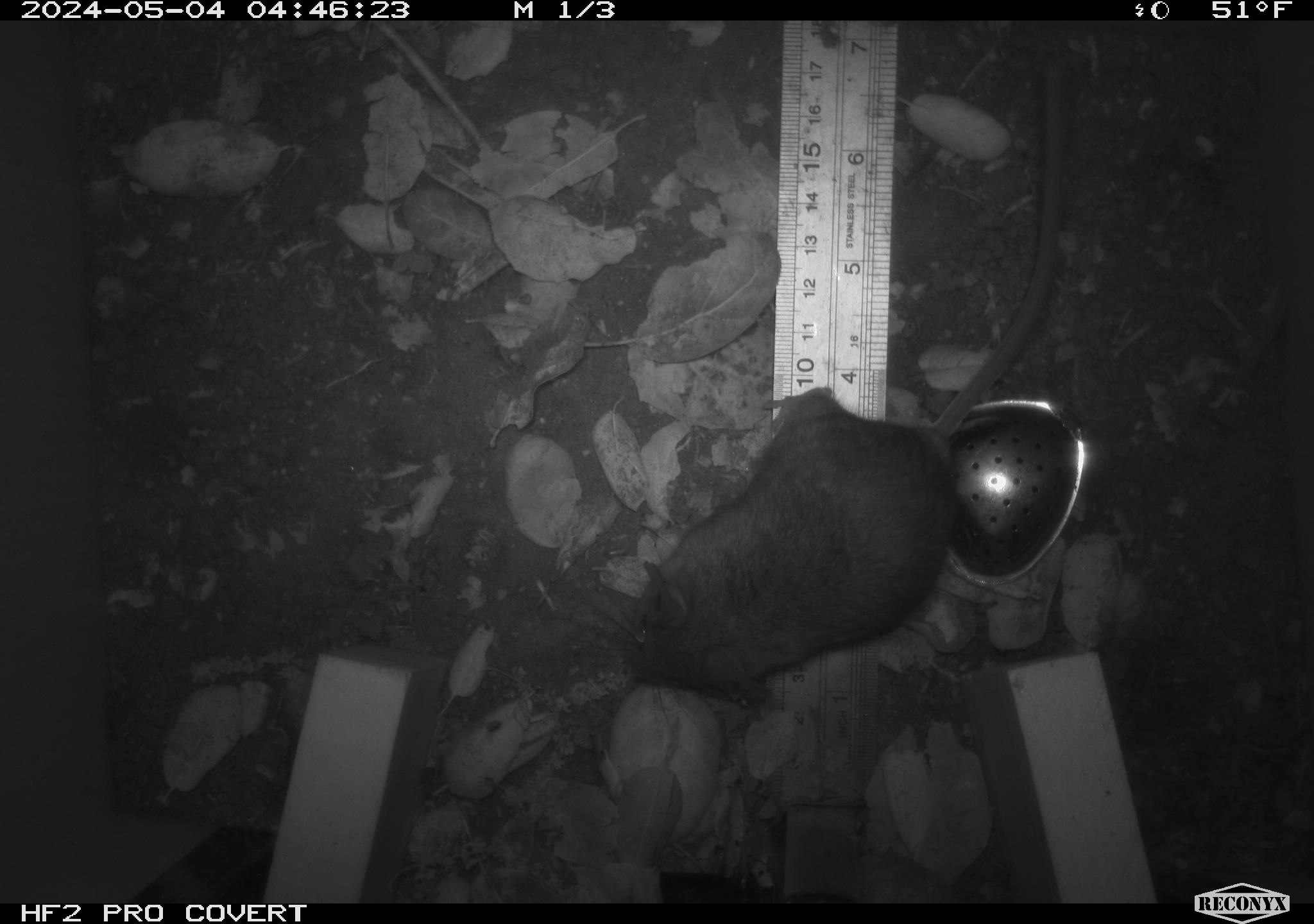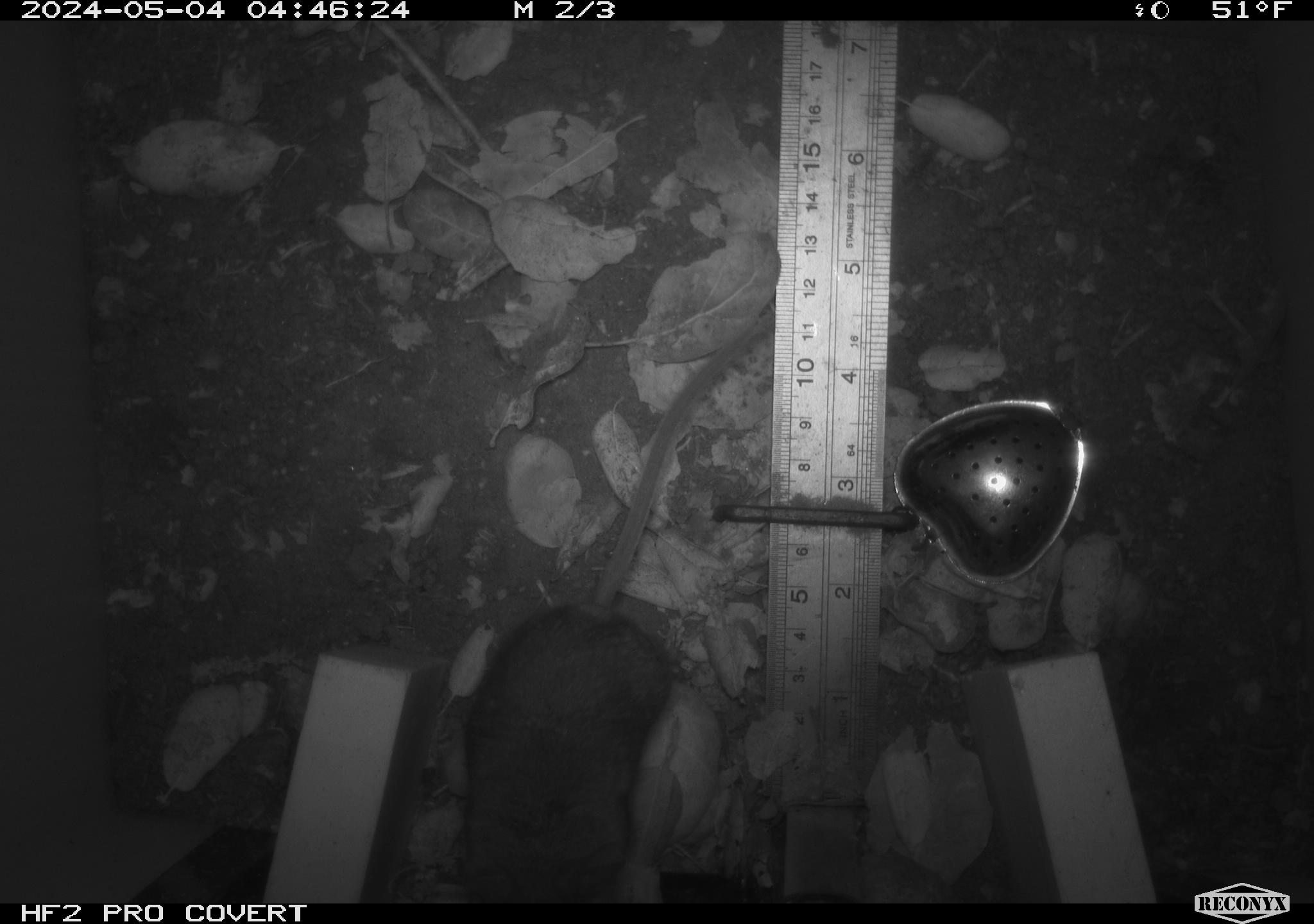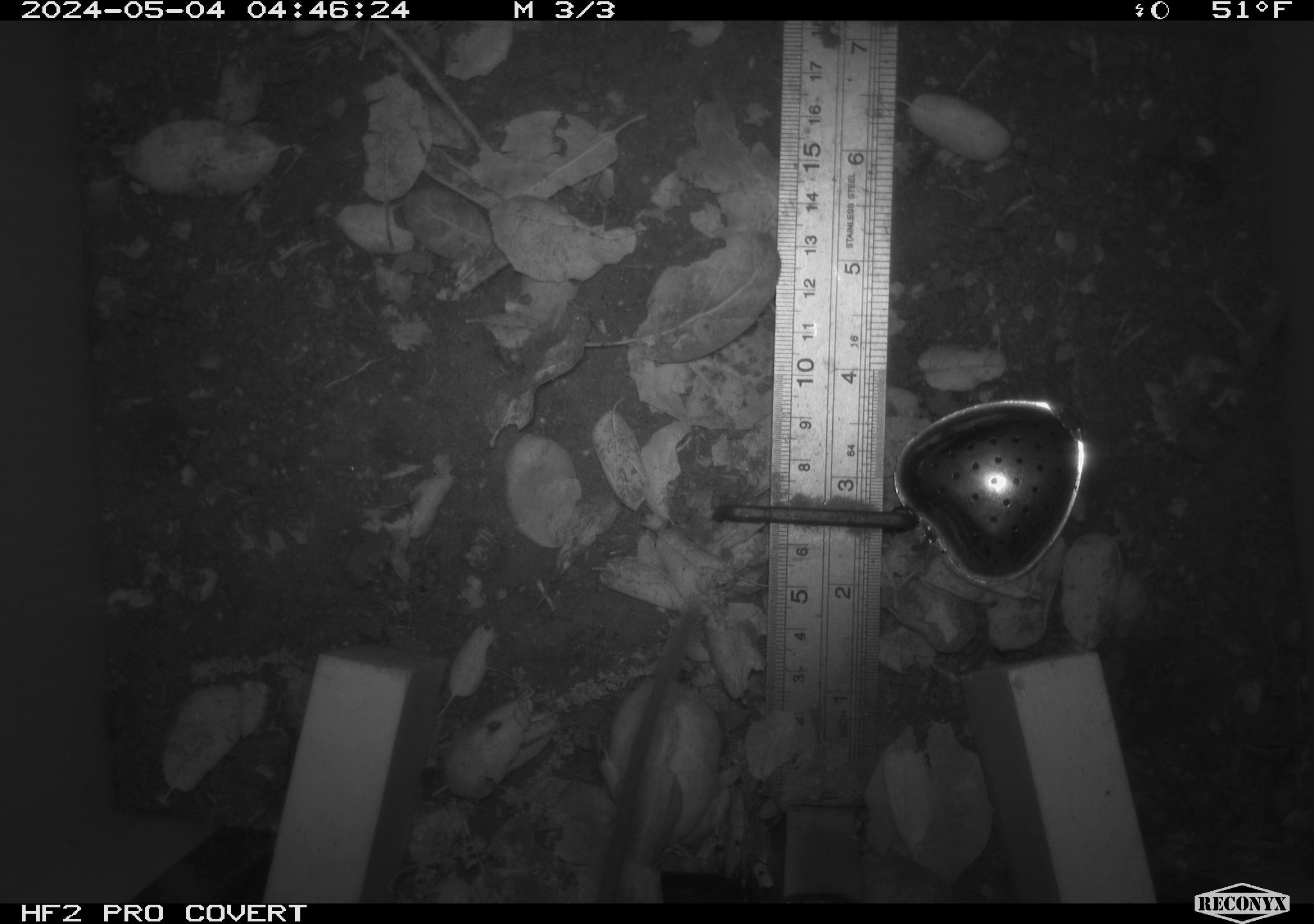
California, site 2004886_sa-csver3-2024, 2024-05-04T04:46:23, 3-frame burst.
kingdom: Animalia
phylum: Chordata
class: Mammalia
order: Rodentia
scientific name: Rodentia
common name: rodent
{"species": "rodent (Rodentia)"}